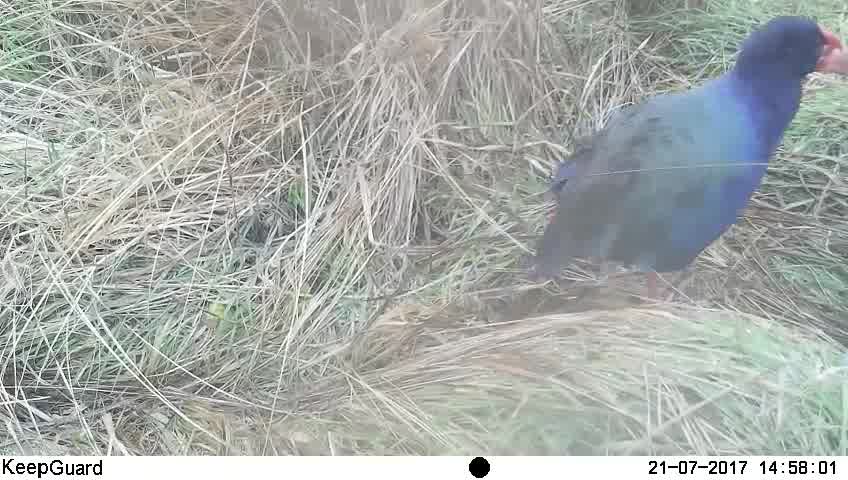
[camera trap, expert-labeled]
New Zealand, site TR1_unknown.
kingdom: Animalia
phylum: Chordata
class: Aves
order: Gruiformes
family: Rallidae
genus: Porphyrio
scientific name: Porphyrio mantelli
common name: takahe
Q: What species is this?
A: Takahe (Porphyrio mantelli).